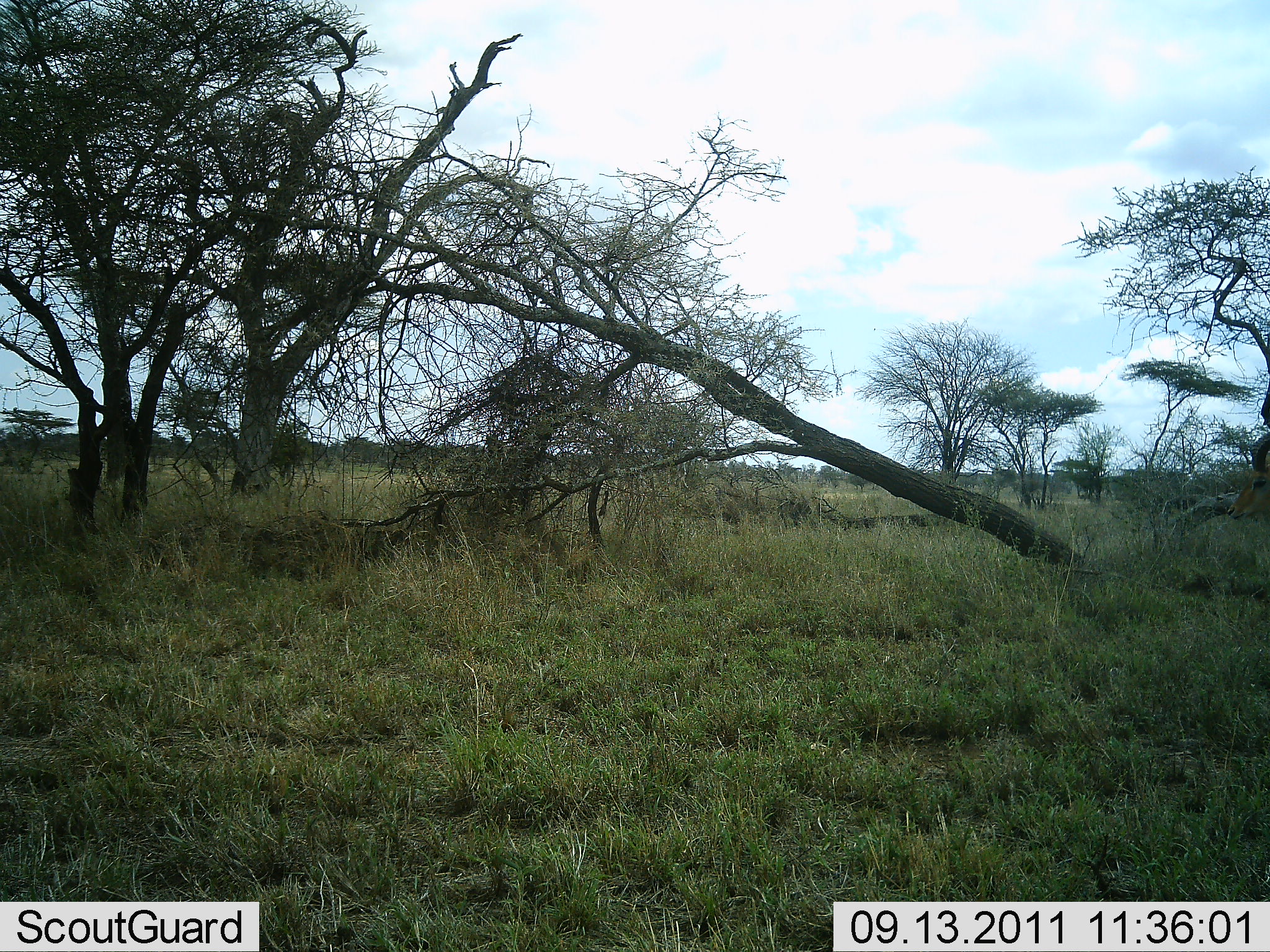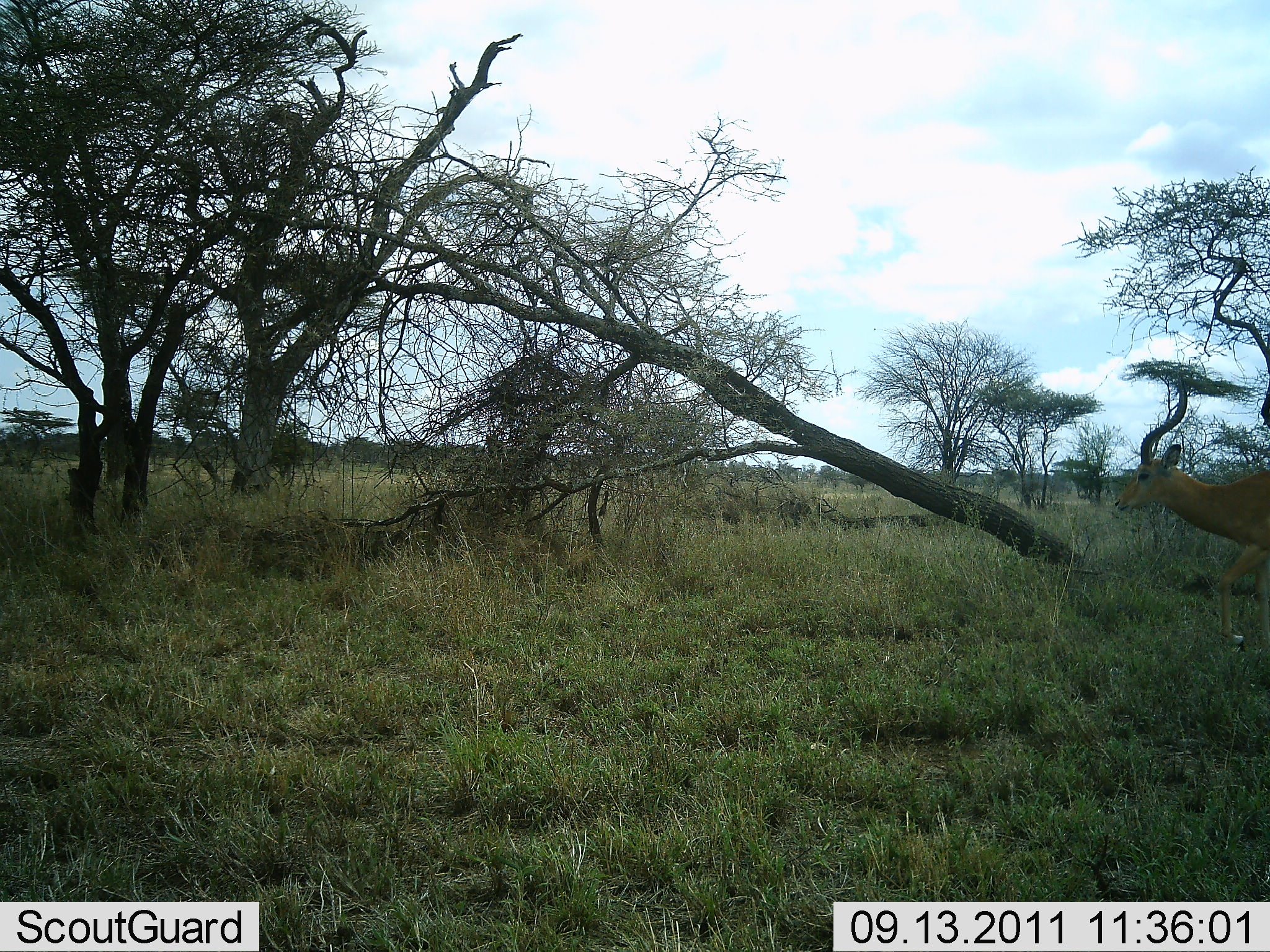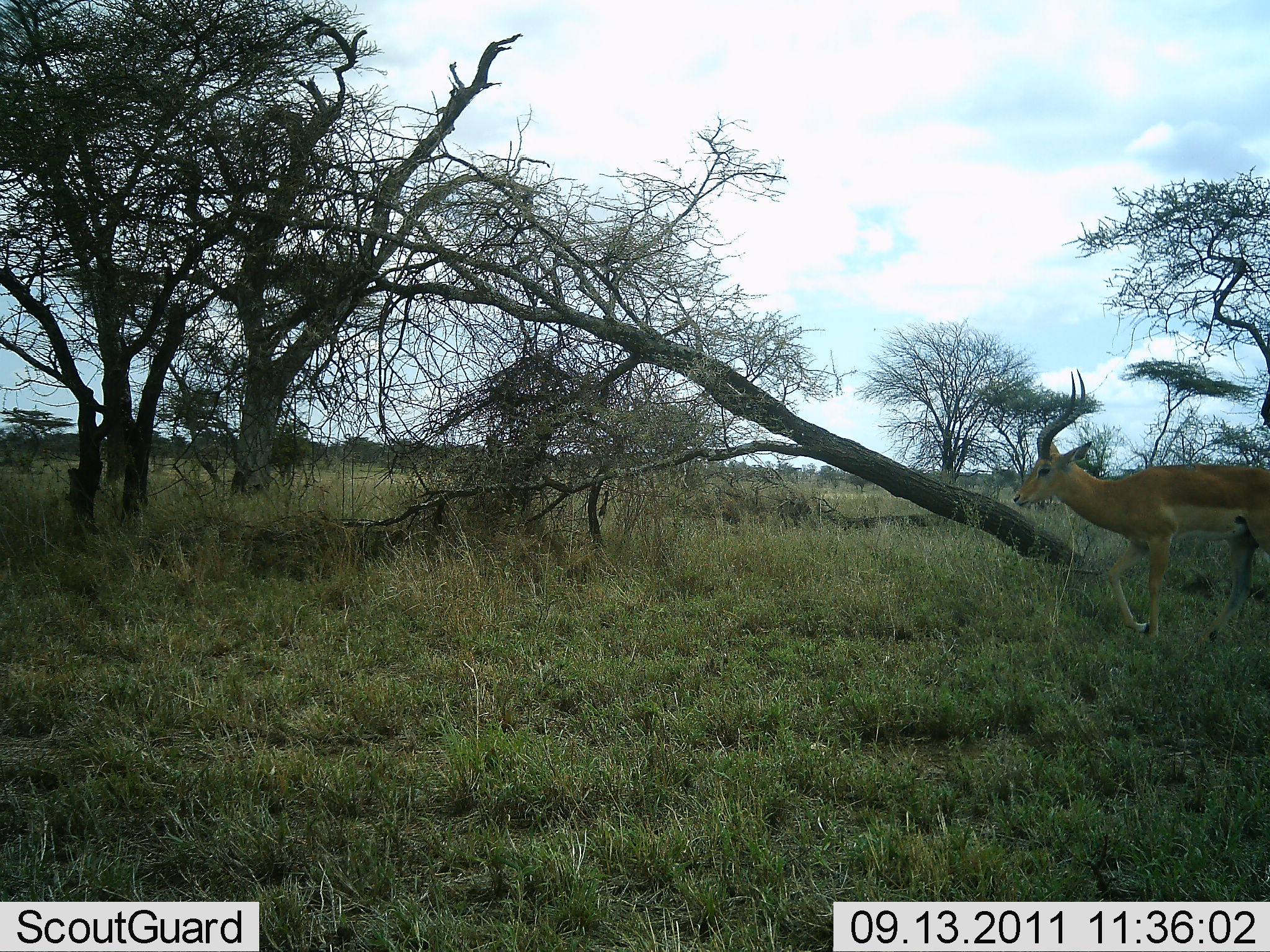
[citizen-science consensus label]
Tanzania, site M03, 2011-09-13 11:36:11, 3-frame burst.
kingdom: Animalia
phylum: Chordata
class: Mammalia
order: Artiodactyla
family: Bovidae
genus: Aepyceros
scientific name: Aepyceros melampus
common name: impala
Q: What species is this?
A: Impala (Aepyceros melampus).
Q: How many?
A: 1.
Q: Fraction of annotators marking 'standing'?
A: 0%.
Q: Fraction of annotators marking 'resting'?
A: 0%.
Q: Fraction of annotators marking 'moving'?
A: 100%.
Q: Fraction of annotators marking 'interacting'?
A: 0%.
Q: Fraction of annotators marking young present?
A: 0%.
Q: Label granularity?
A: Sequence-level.